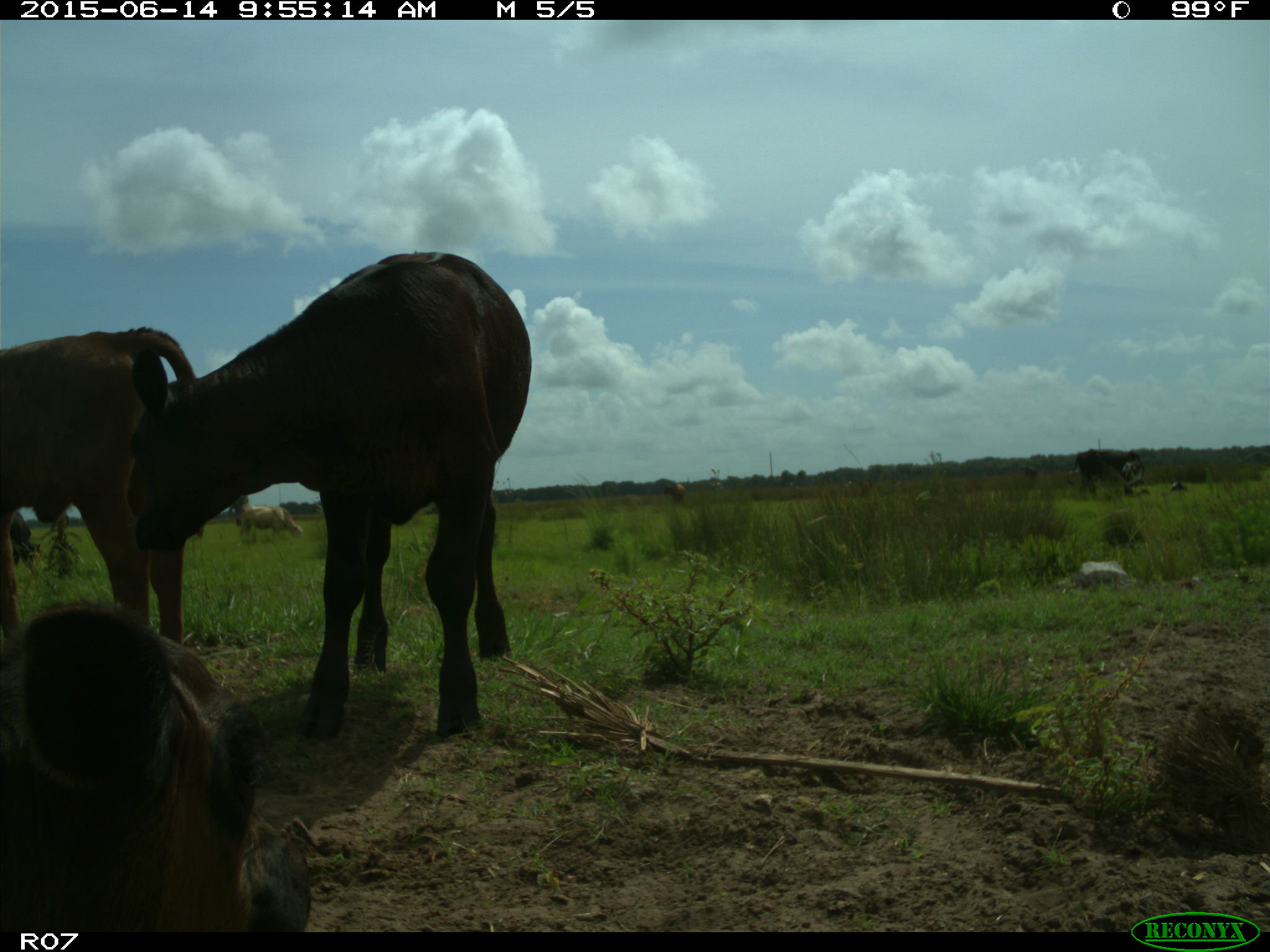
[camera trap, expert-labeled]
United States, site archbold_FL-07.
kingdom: Animalia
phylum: Chordata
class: Mammalia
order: Artiodactyla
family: Bovidae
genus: Bos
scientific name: Bos taurus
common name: domestic cow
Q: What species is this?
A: Bos taurus (domestic cow).